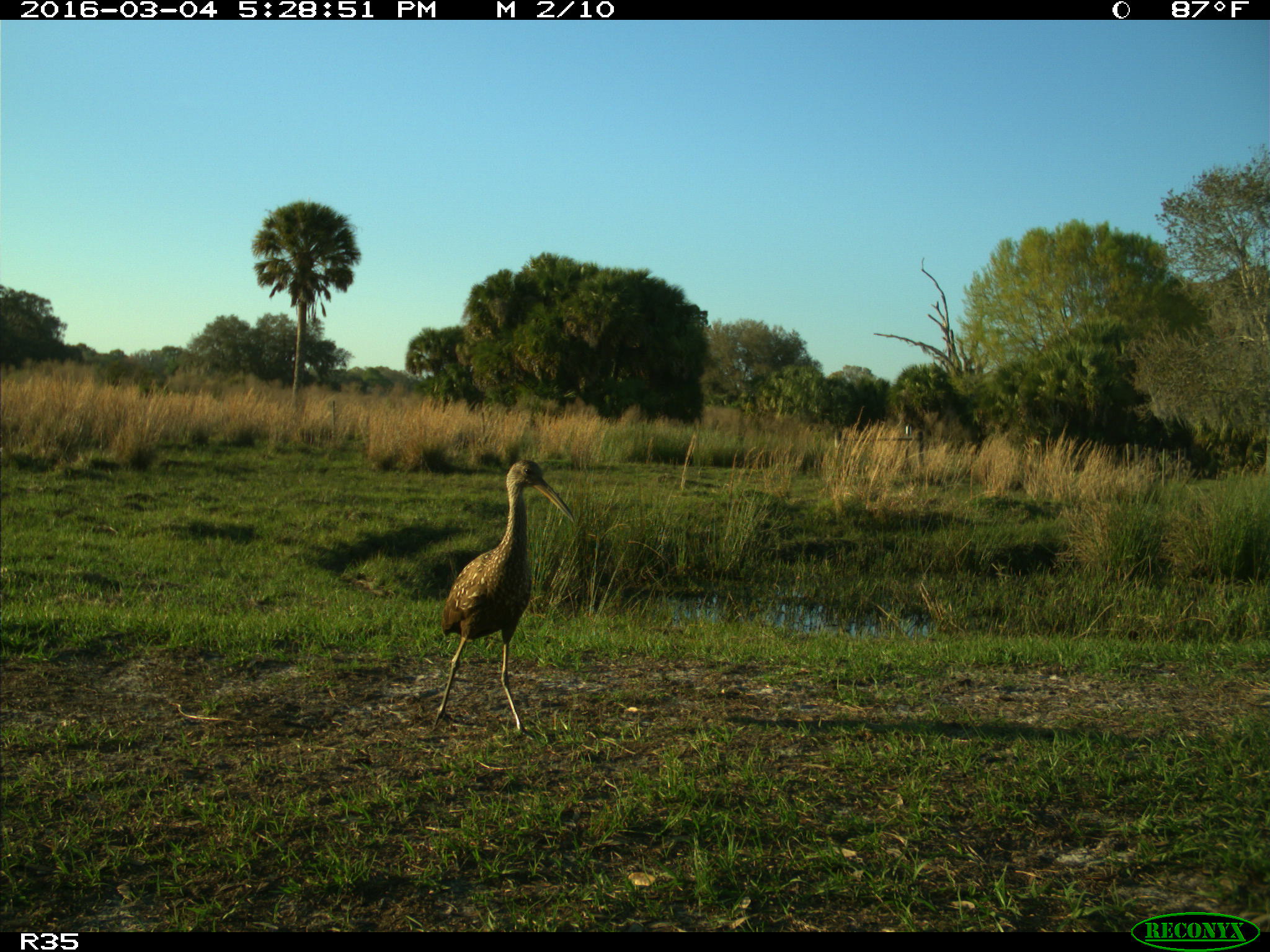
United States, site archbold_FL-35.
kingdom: Animalia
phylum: Chordata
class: Aves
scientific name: Aves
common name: birds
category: unidentified bird